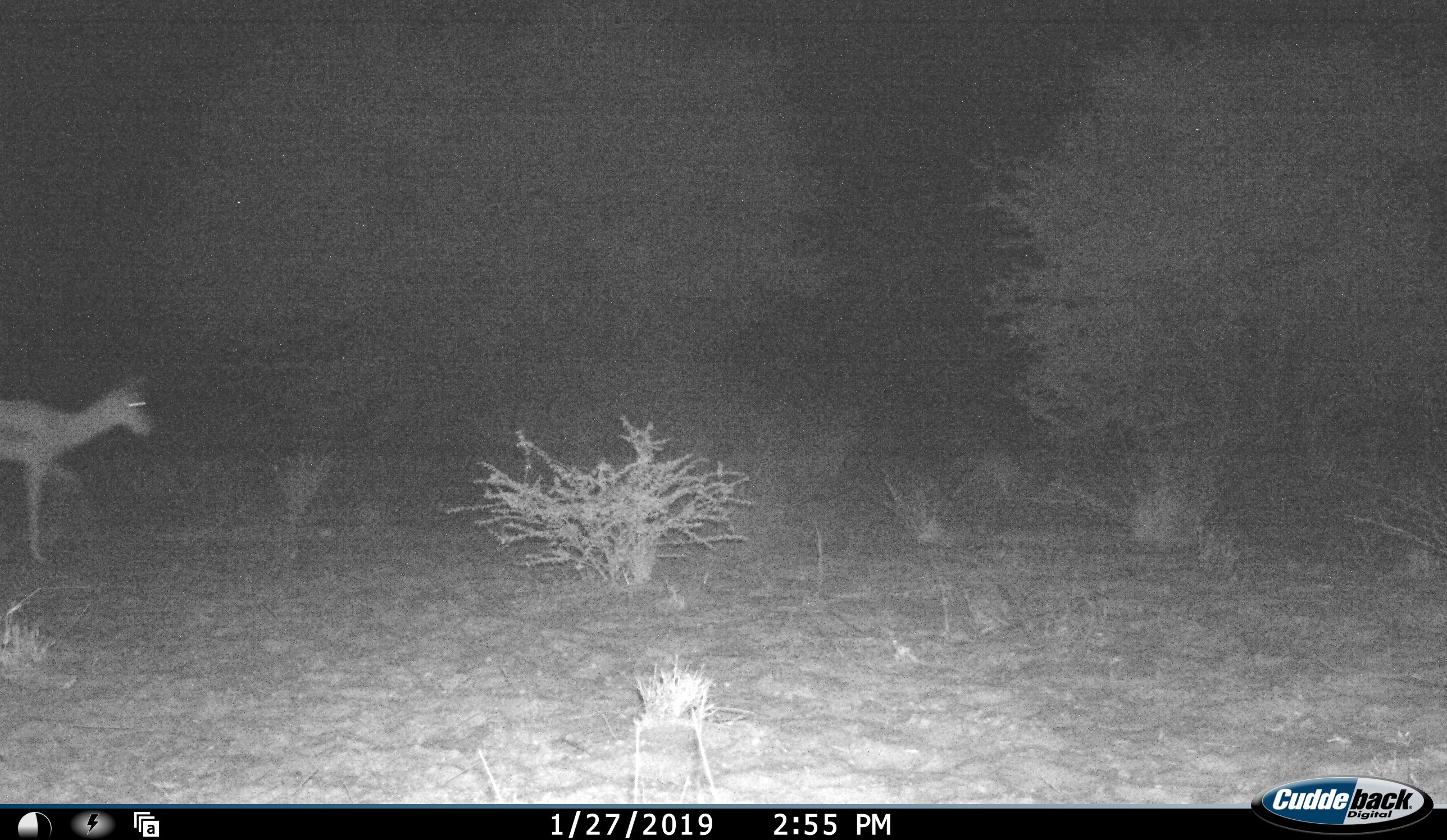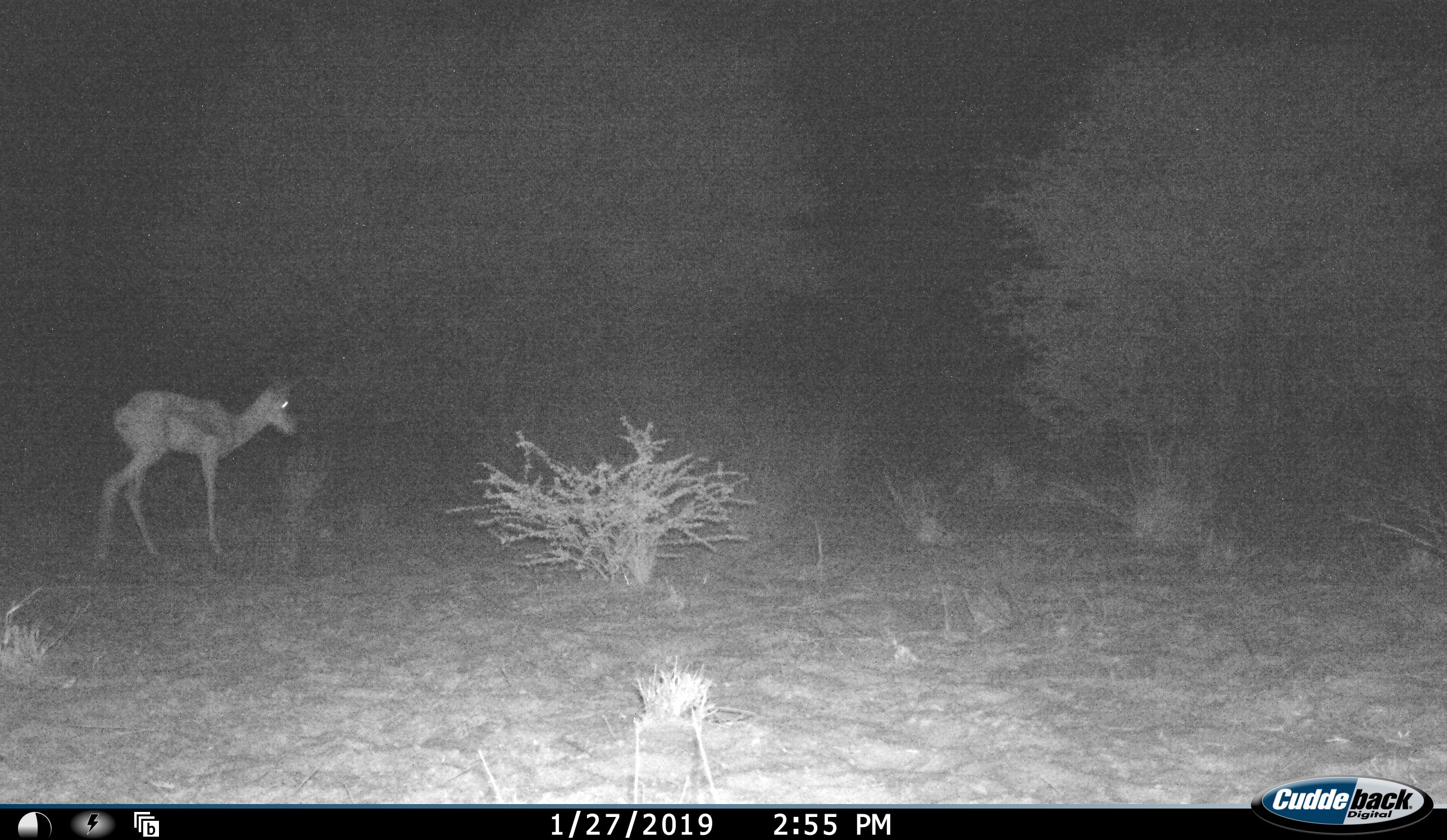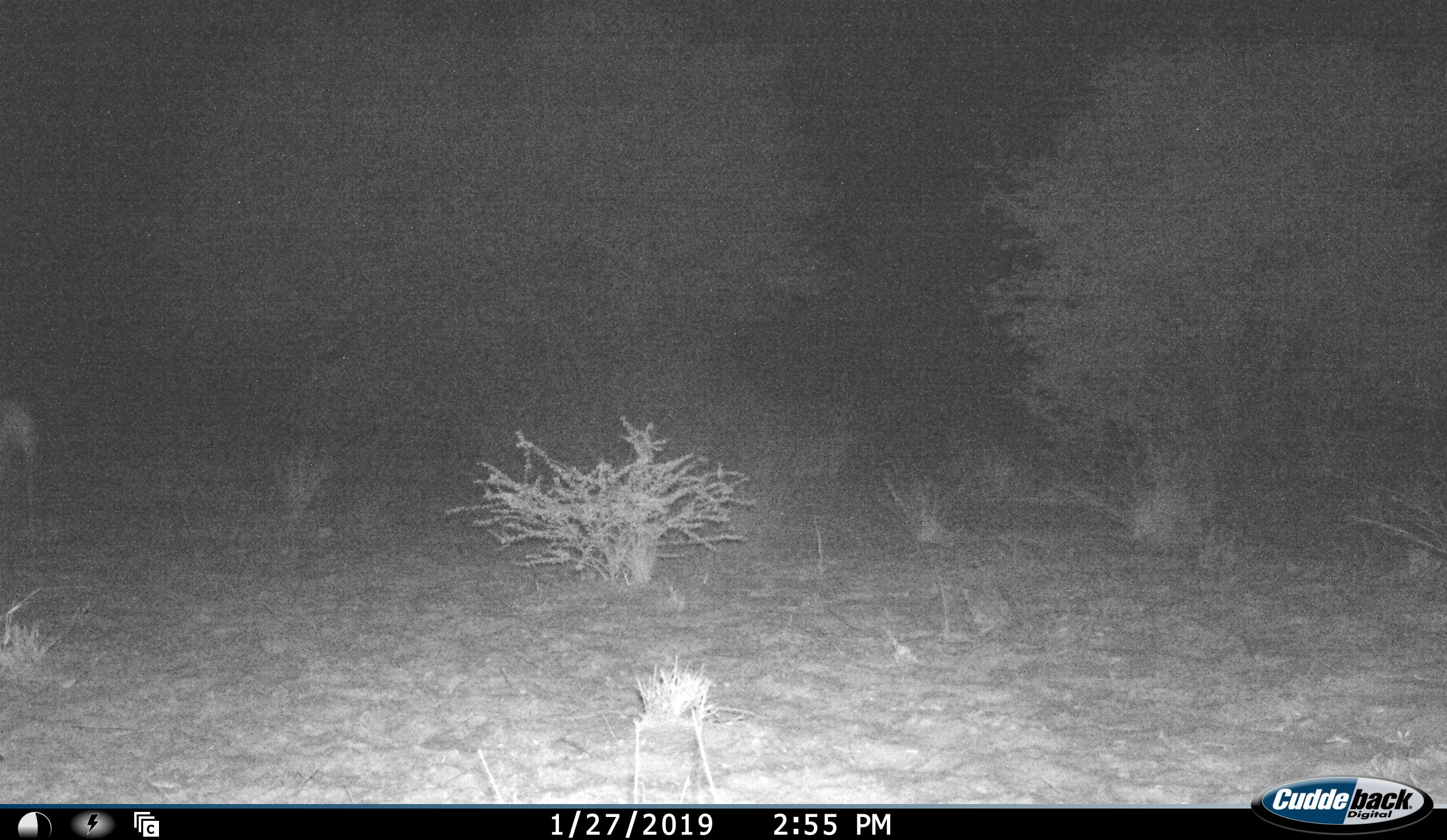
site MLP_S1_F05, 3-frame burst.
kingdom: Animalia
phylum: Chordata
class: Mammalia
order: Artiodactyla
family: Bovidae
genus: Antidorcas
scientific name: Antidorcas marsupialis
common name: springbok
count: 1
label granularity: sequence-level